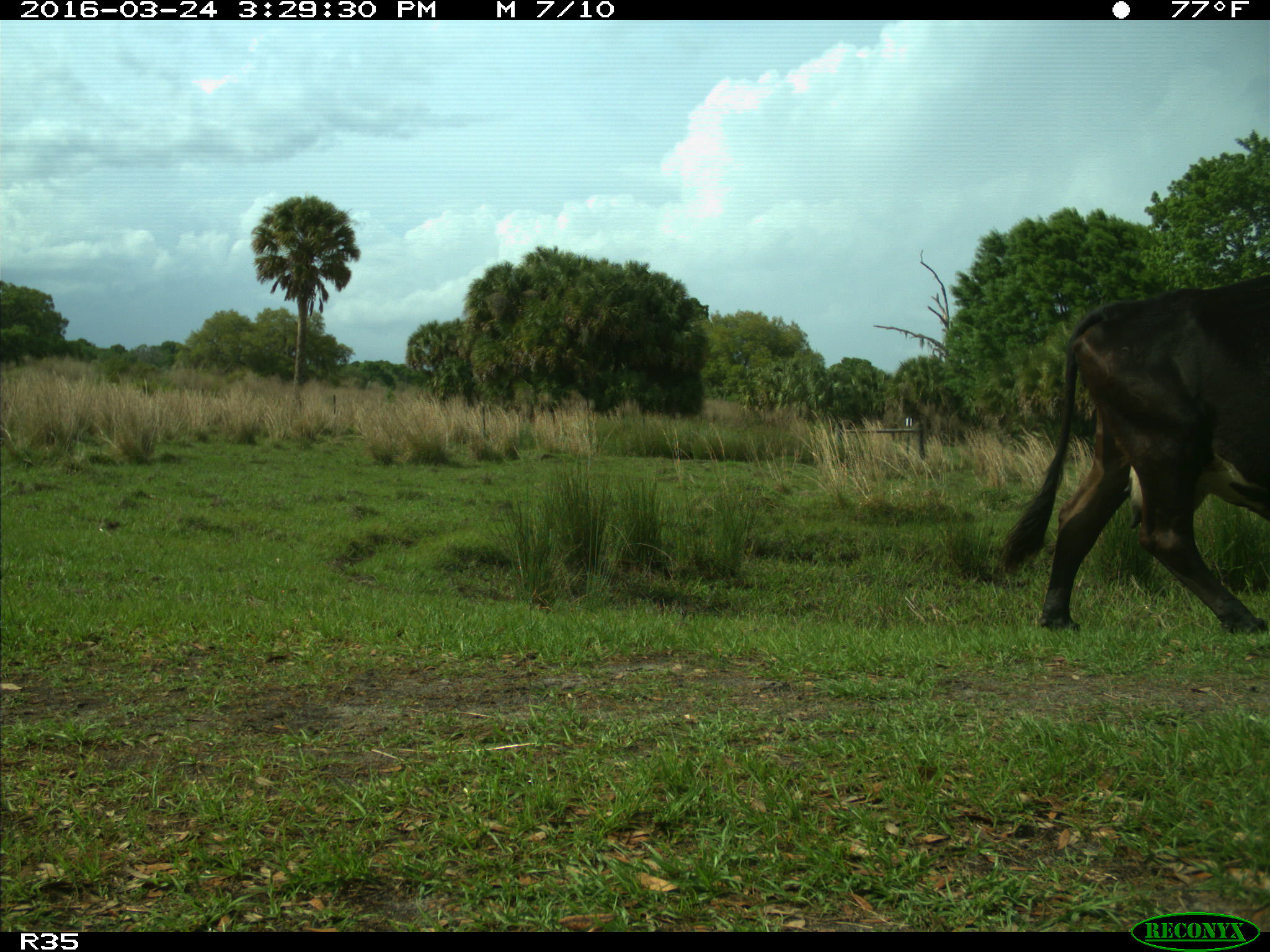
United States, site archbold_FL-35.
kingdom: Animalia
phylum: Chordata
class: Mammalia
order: Artiodactyla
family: Bovidae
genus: Bos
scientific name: Bos taurus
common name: domestic cow